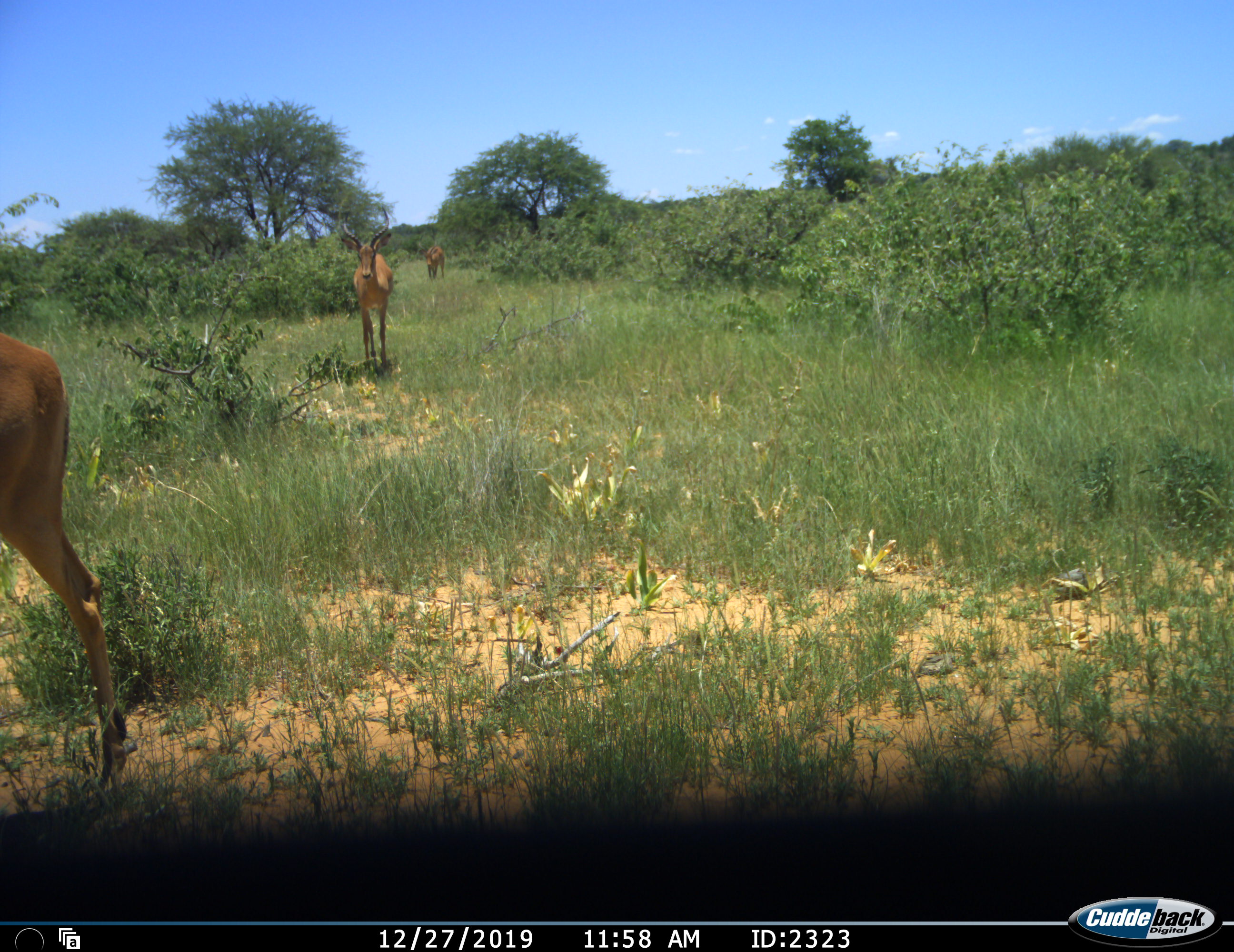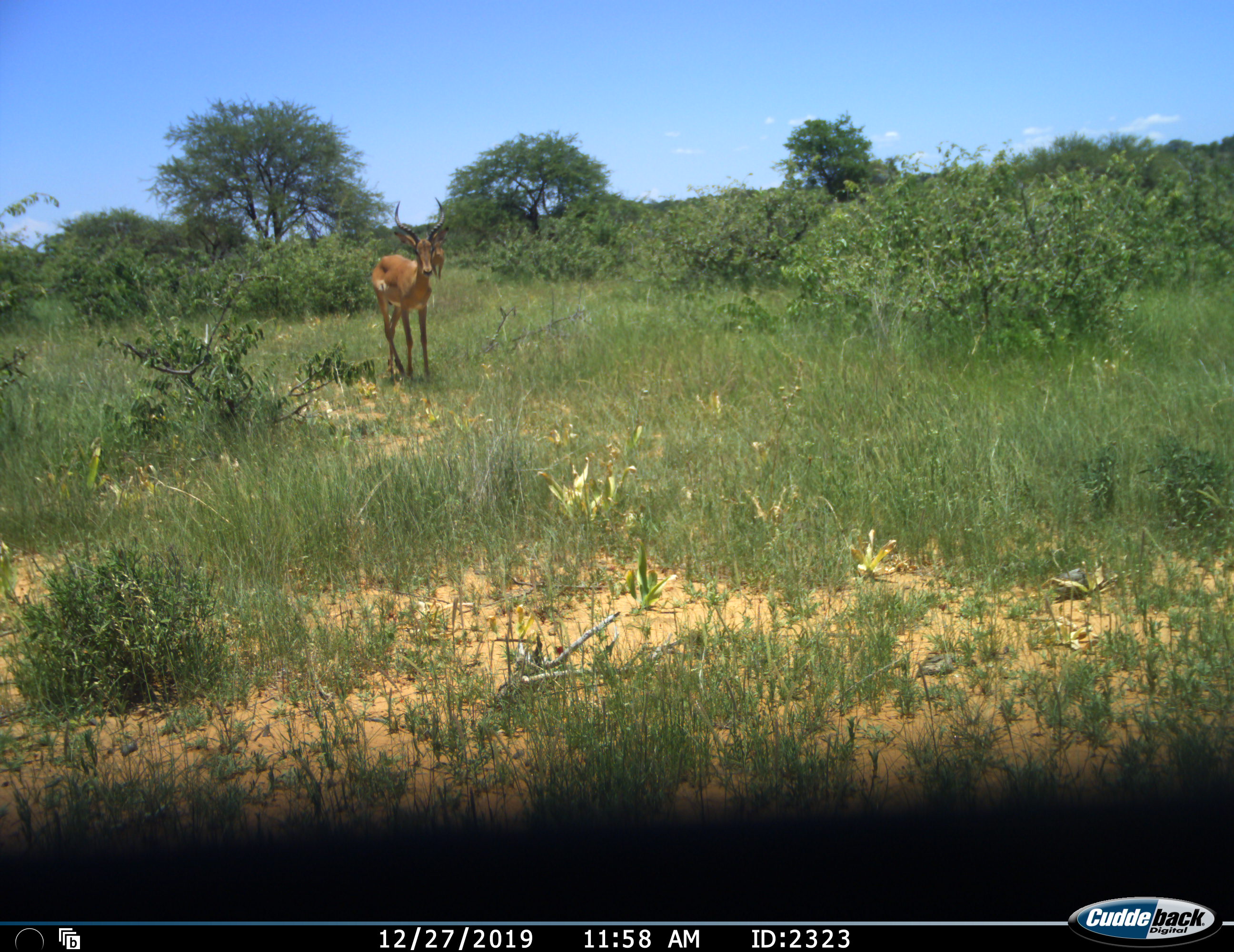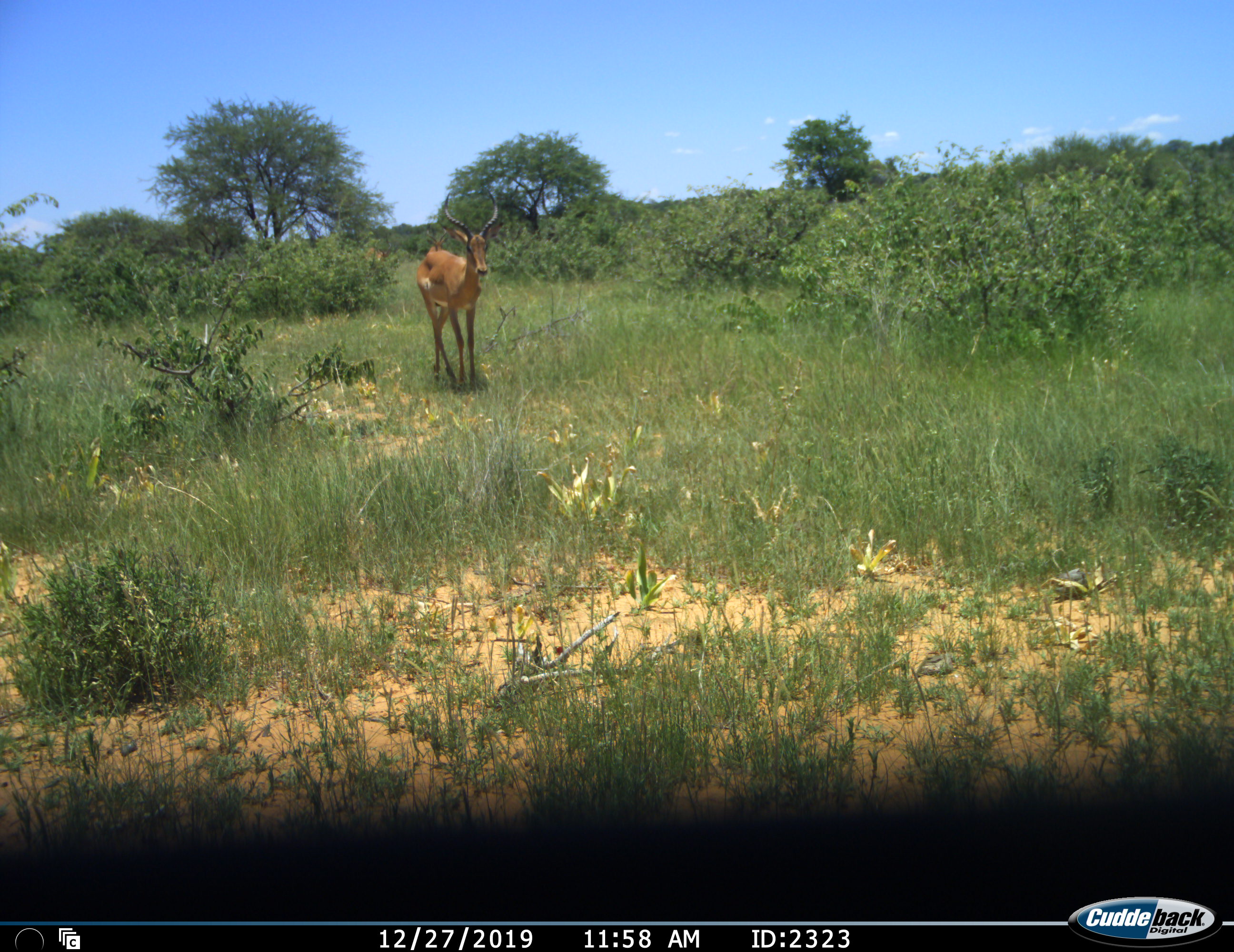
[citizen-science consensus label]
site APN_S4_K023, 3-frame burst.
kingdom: Animalia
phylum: Chordata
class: Mammalia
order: Artiodactyla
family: Bovidae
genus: Aepyceros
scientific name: Aepyceros melampus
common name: impala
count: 3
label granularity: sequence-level